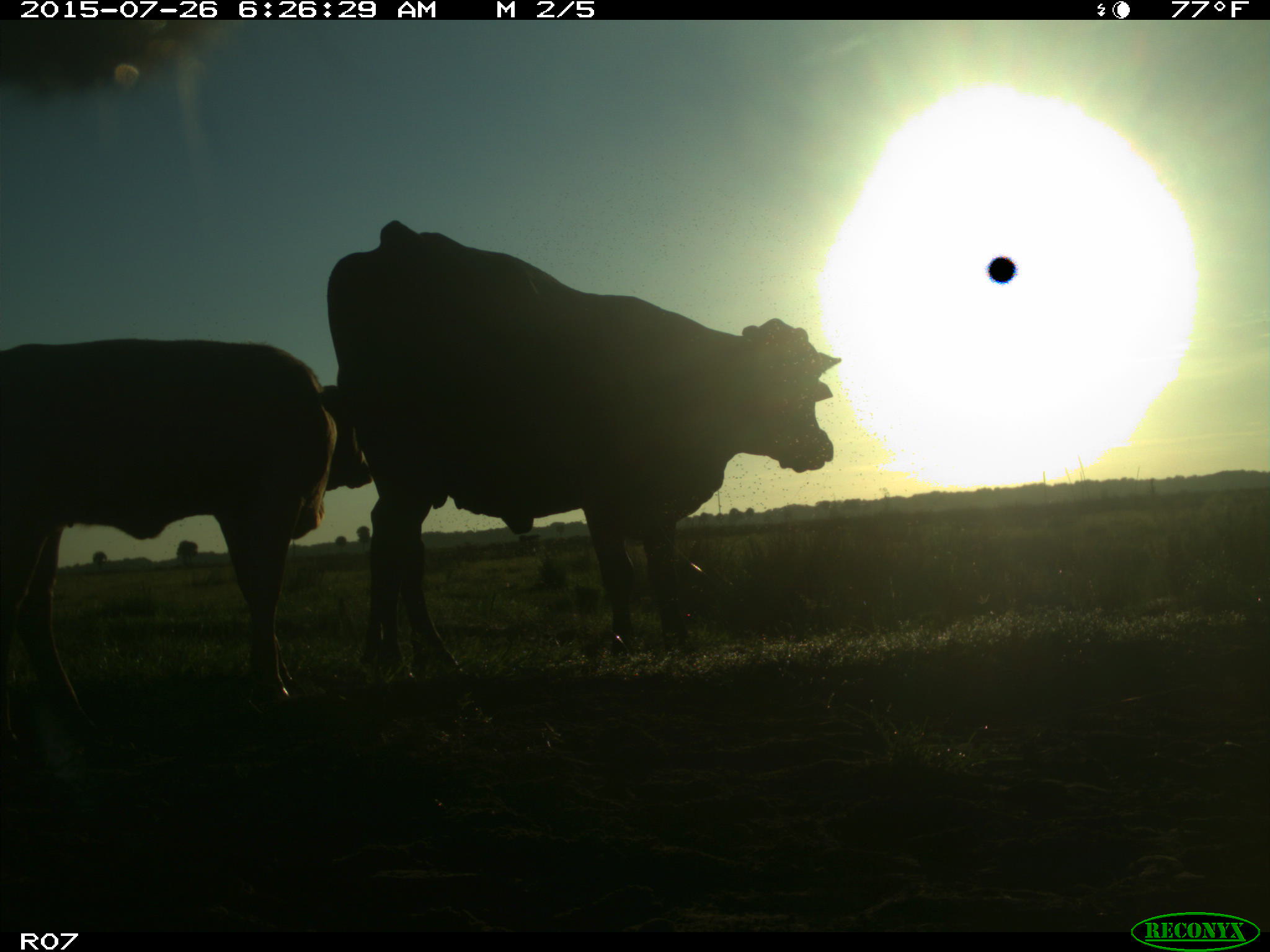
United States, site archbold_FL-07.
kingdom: Animalia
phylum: Chordata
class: Mammalia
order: Artiodactyla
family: Bovidae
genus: Bos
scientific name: Bos taurus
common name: domestic cow